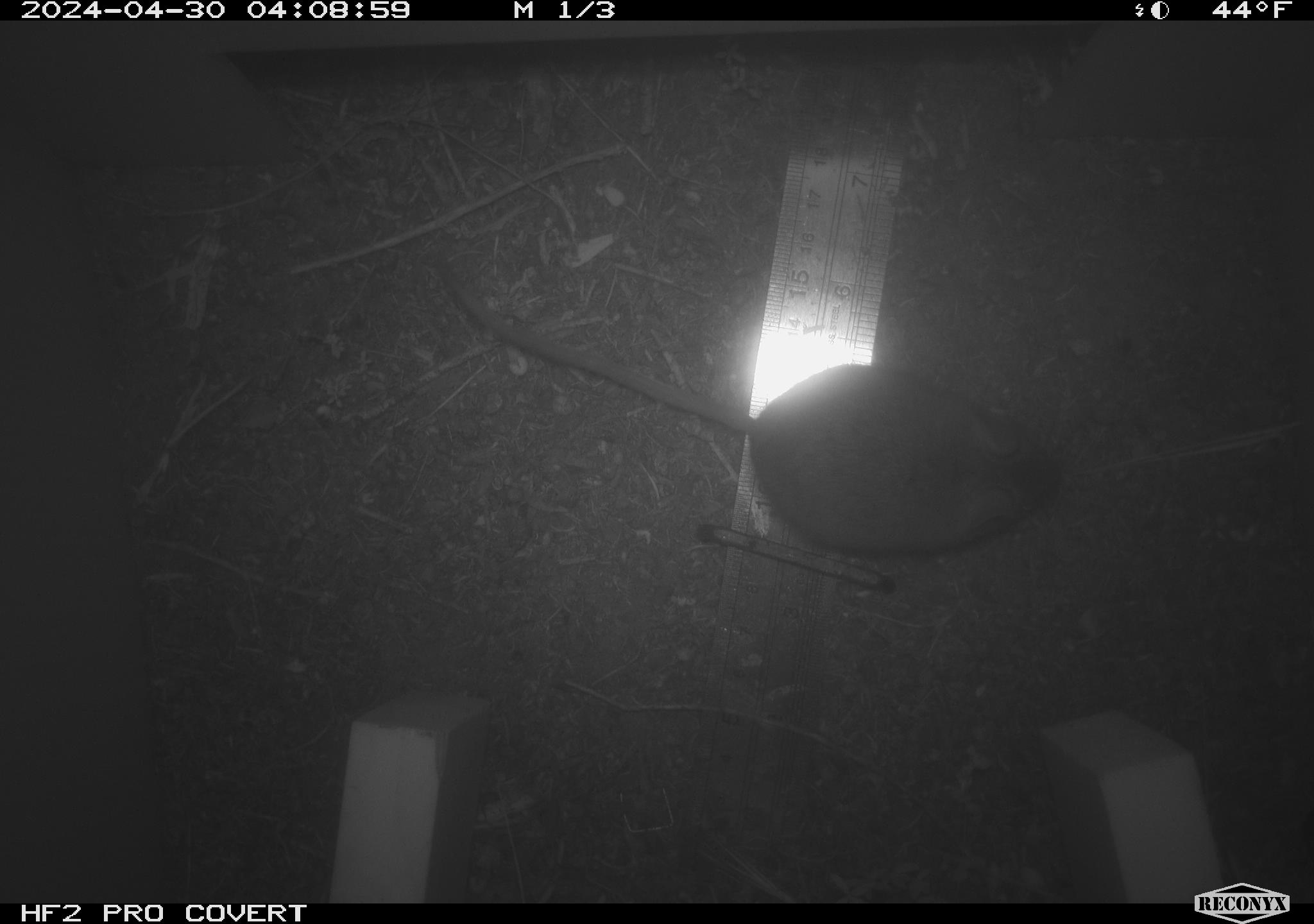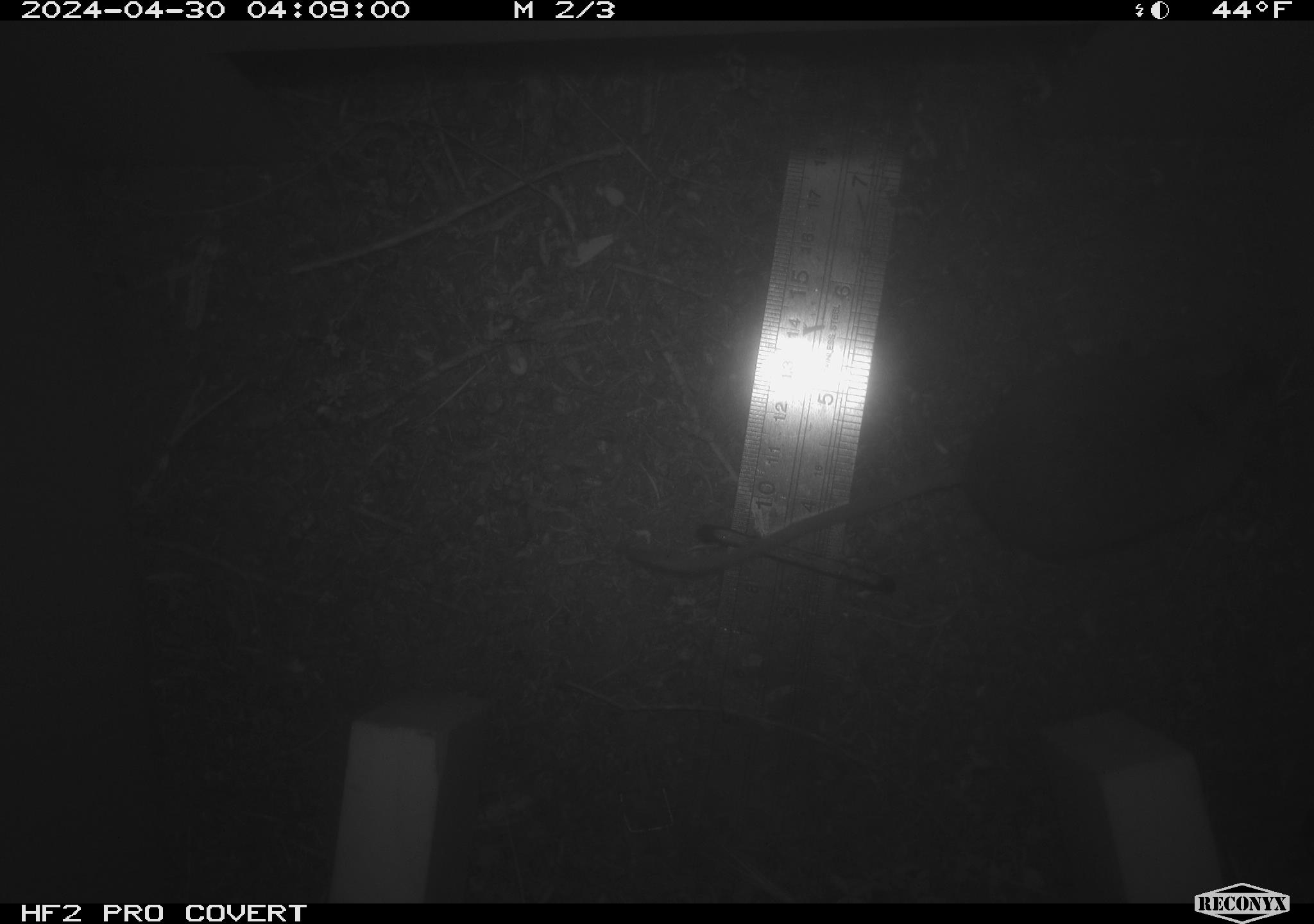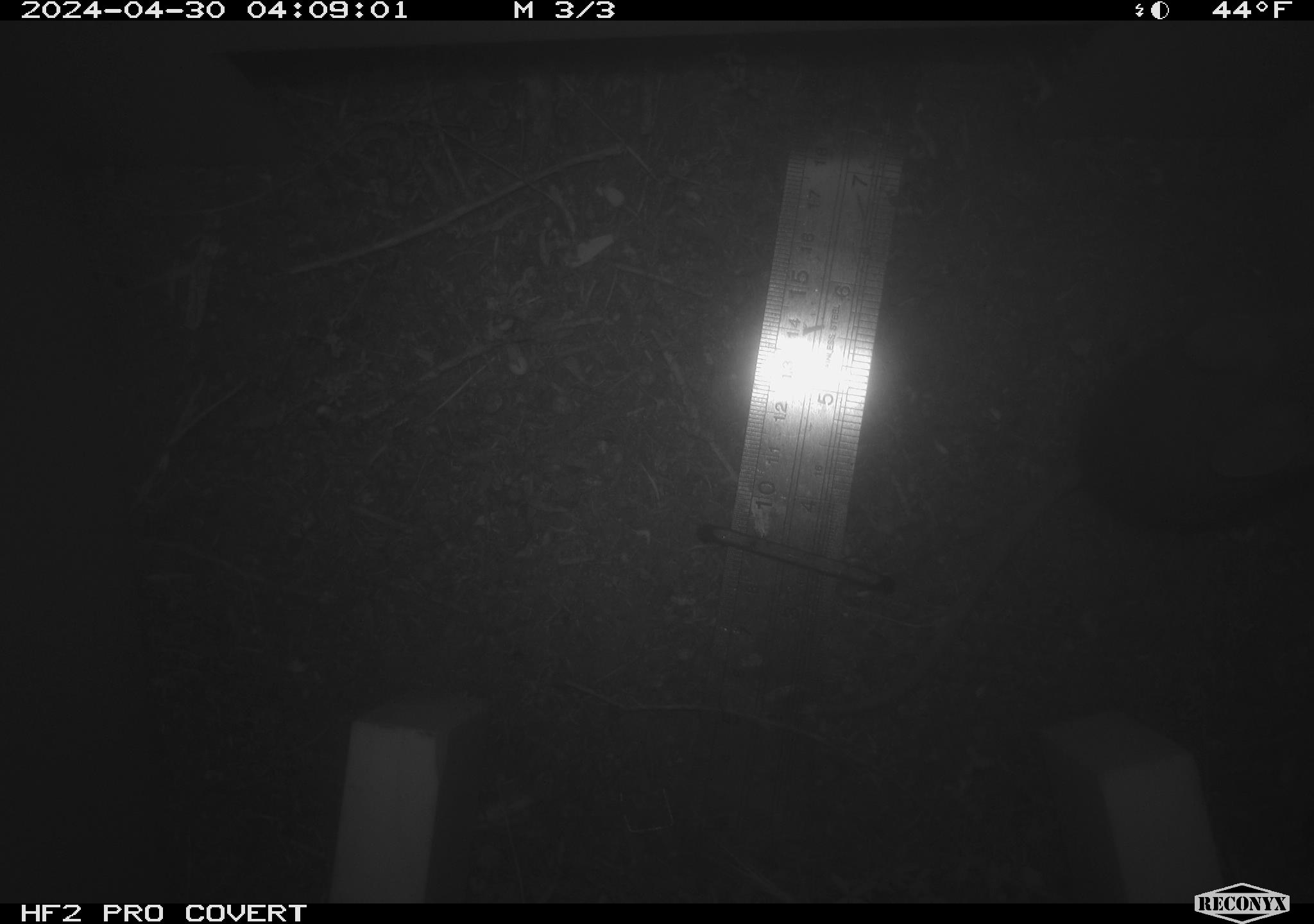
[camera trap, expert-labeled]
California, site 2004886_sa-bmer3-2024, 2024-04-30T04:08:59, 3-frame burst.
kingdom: Animalia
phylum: Chordata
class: Mammalia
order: Rodentia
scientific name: Rodentia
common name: mouse species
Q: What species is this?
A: Mouse species (Rodentia).